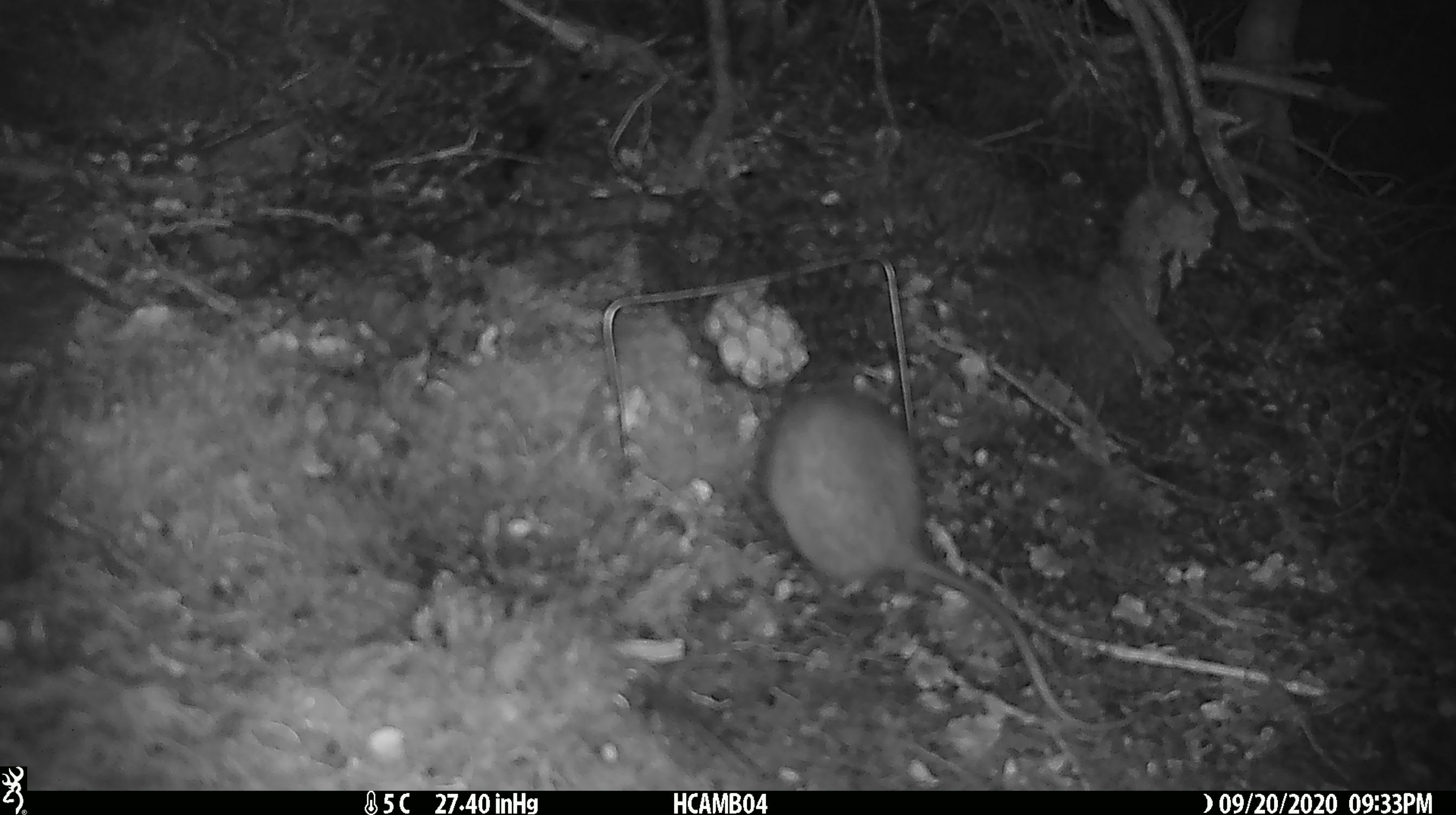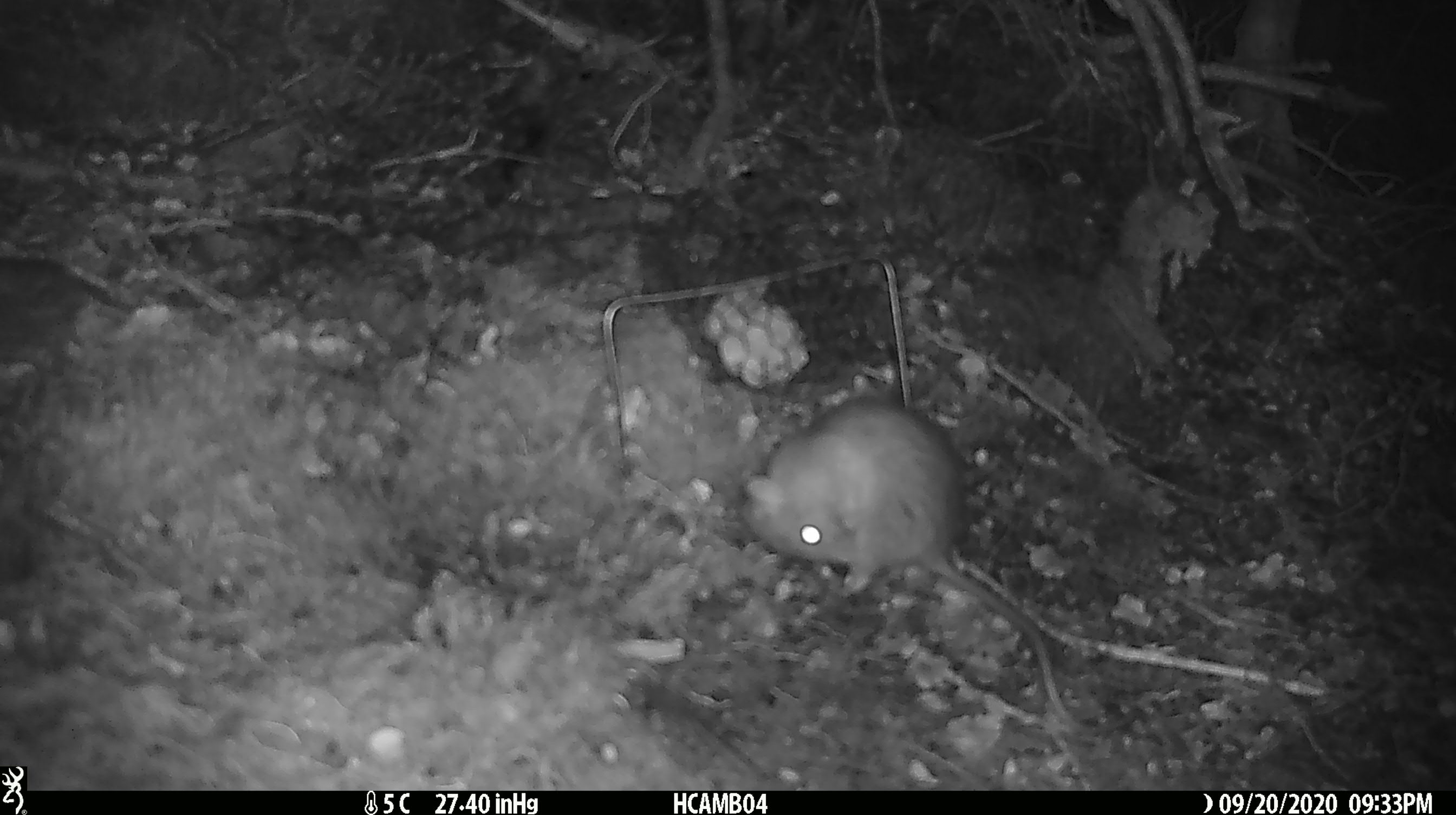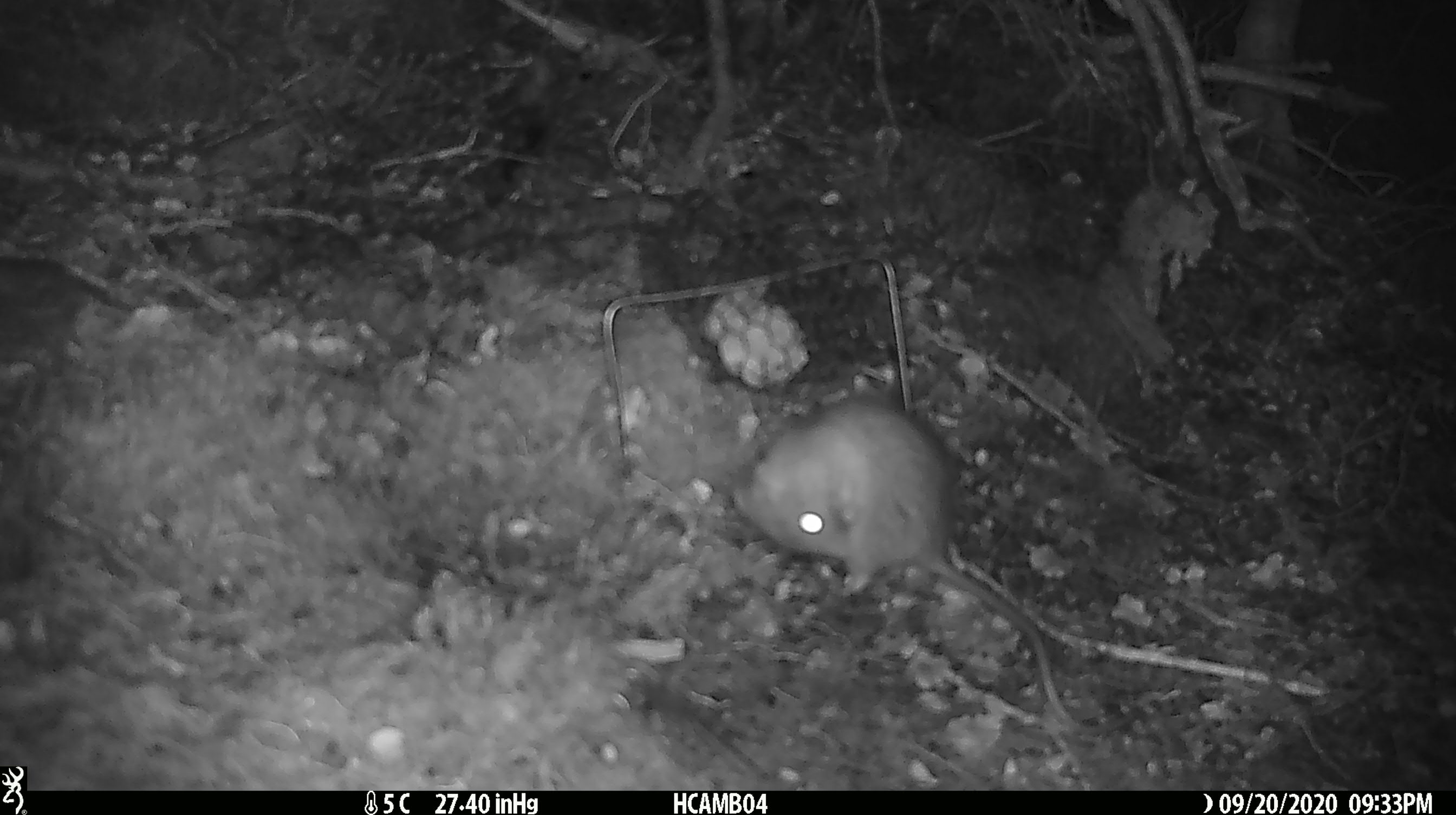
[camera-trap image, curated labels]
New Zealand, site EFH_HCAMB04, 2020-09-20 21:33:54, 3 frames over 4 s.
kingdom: Animalia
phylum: Chordata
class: Mammalia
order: Rodentia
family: Muridae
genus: Rattus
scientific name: Rattus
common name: rat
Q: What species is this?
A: Rat (Rattus).